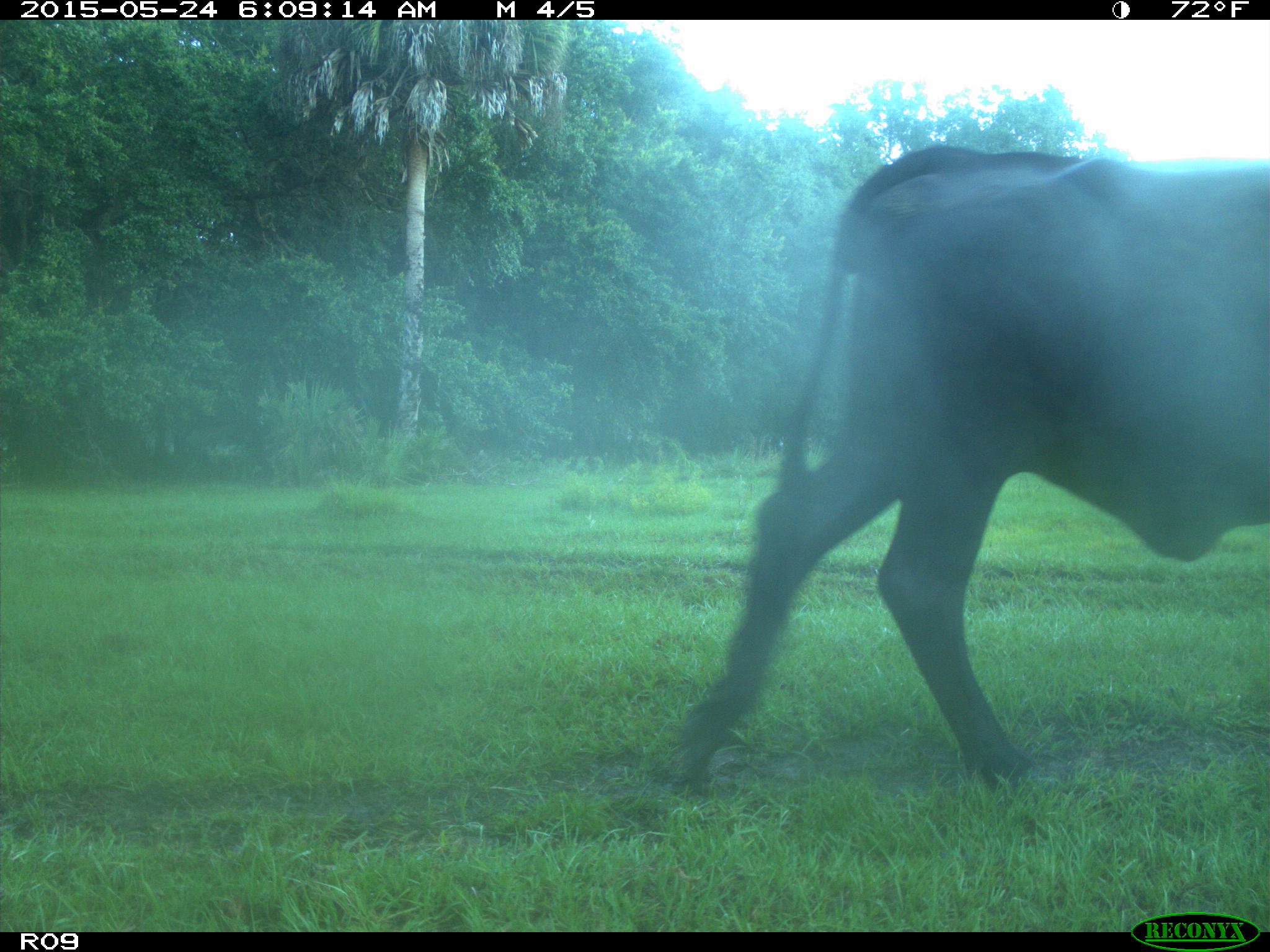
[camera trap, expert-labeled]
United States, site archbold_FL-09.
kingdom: Animalia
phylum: Chordata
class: Mammalia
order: Artiodactyla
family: Bovidae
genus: Bos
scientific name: Bos taurus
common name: domestic cow